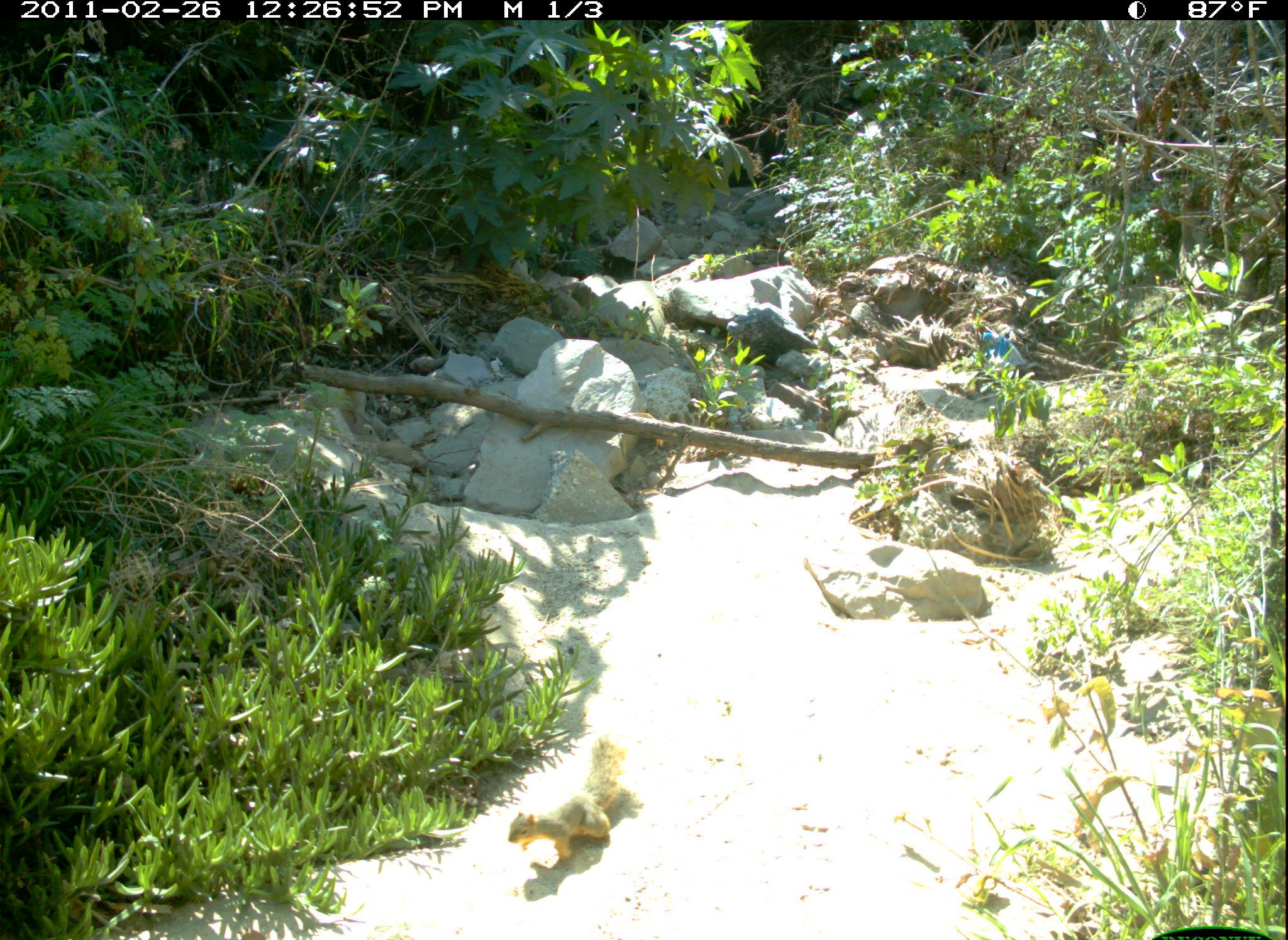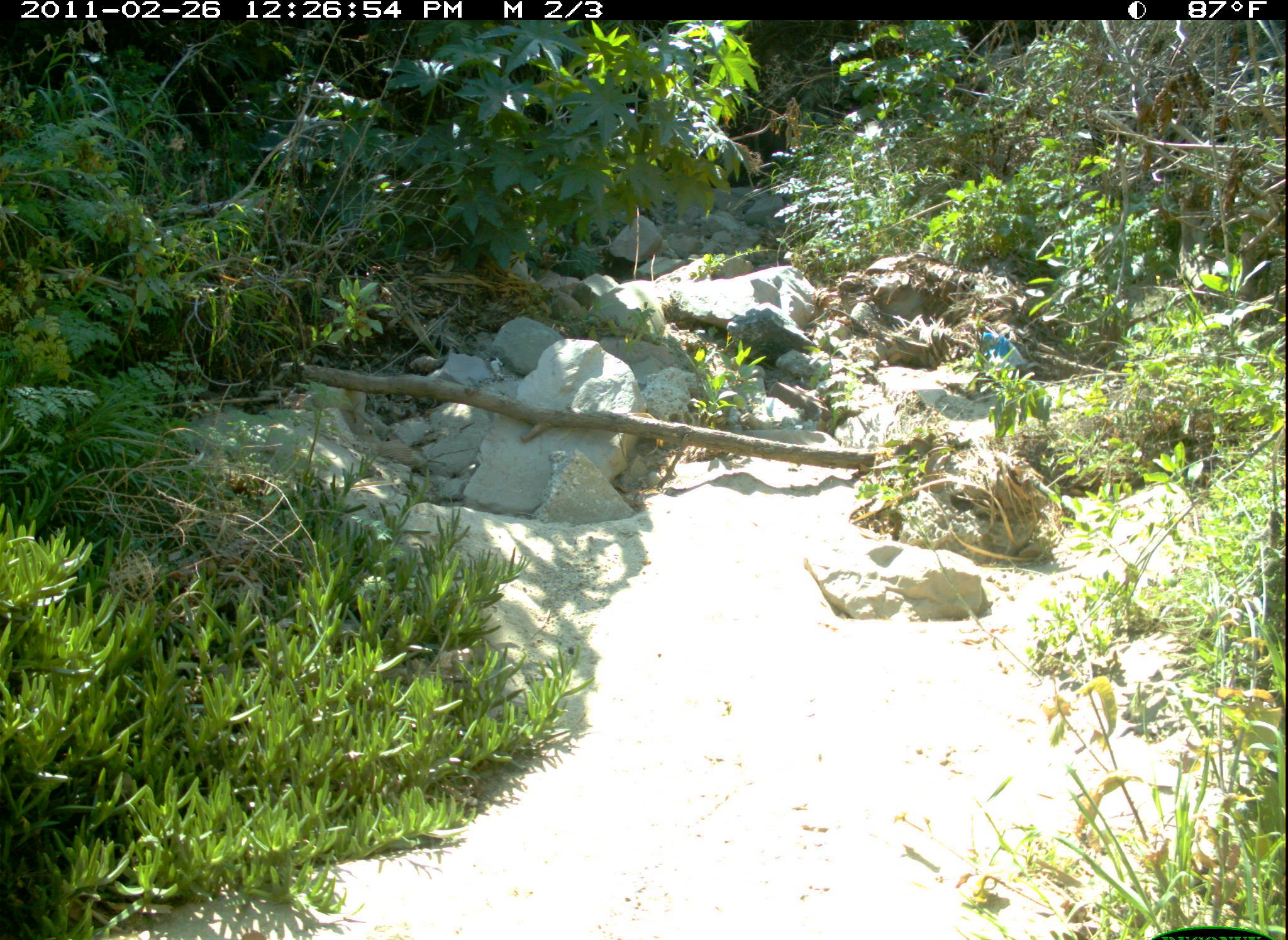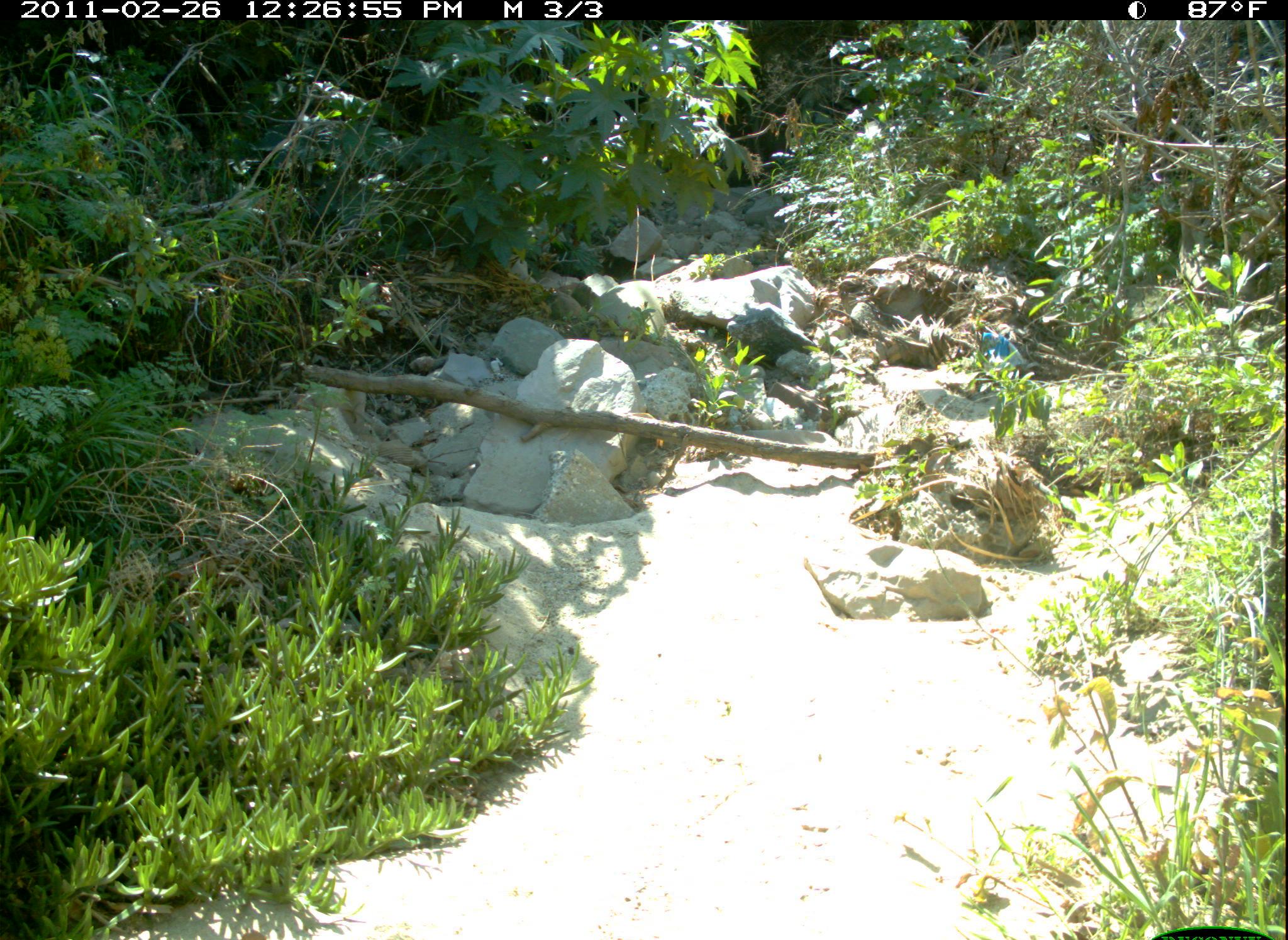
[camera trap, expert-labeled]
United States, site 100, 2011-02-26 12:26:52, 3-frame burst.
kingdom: Animalia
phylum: Chordata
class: Mammalia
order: Rodentia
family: Sciuridae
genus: Sciurus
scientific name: Sciurus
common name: squirrel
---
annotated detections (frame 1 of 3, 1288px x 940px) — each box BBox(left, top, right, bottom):
squirrel: BBox(502, 725, 657, 873)